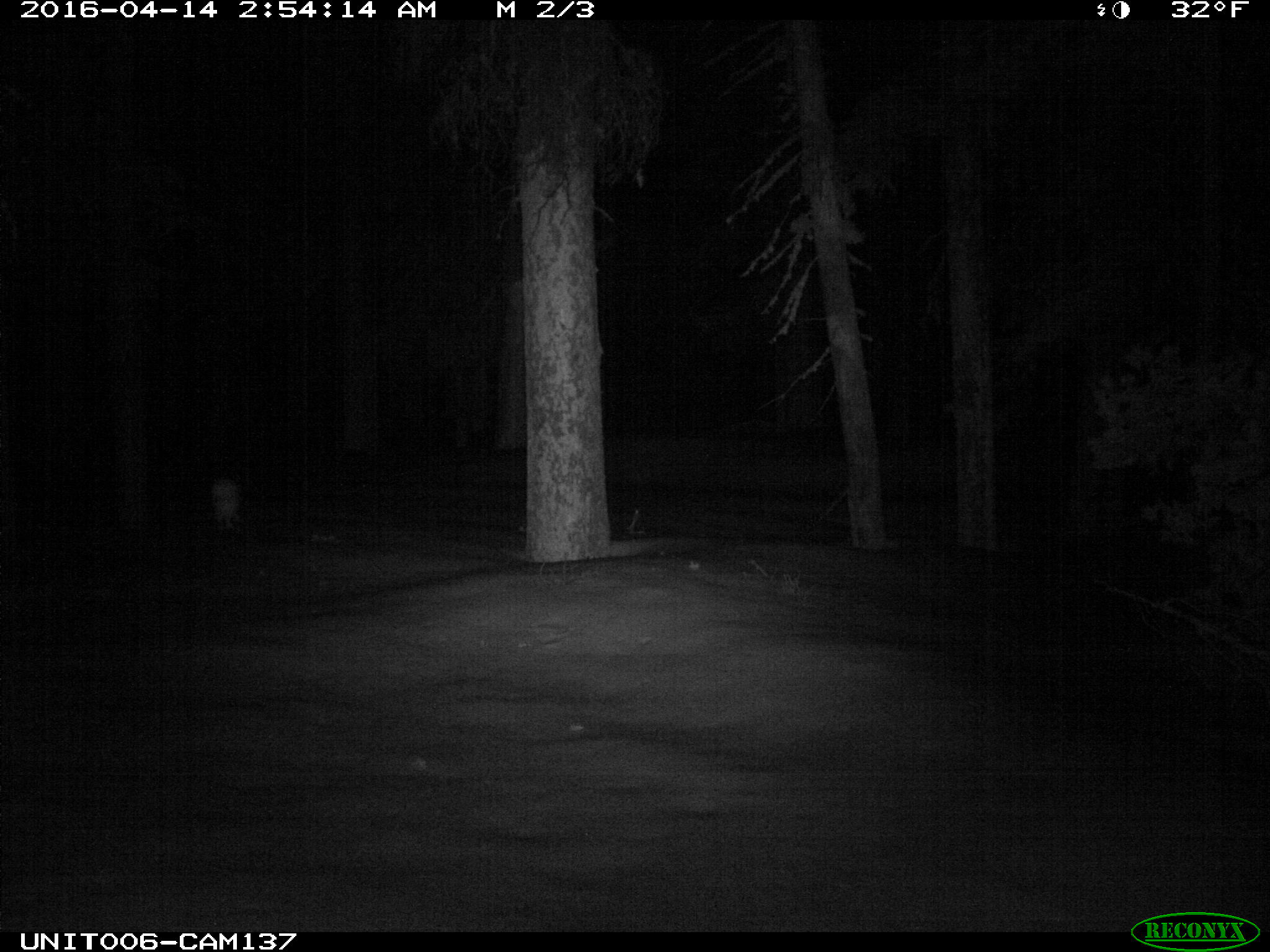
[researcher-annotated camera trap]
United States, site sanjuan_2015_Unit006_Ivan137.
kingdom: Animalia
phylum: Chordata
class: Mammalia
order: Lagomorpha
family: Leporidae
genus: Lepus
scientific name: Lepus americanus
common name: snowshoe hare